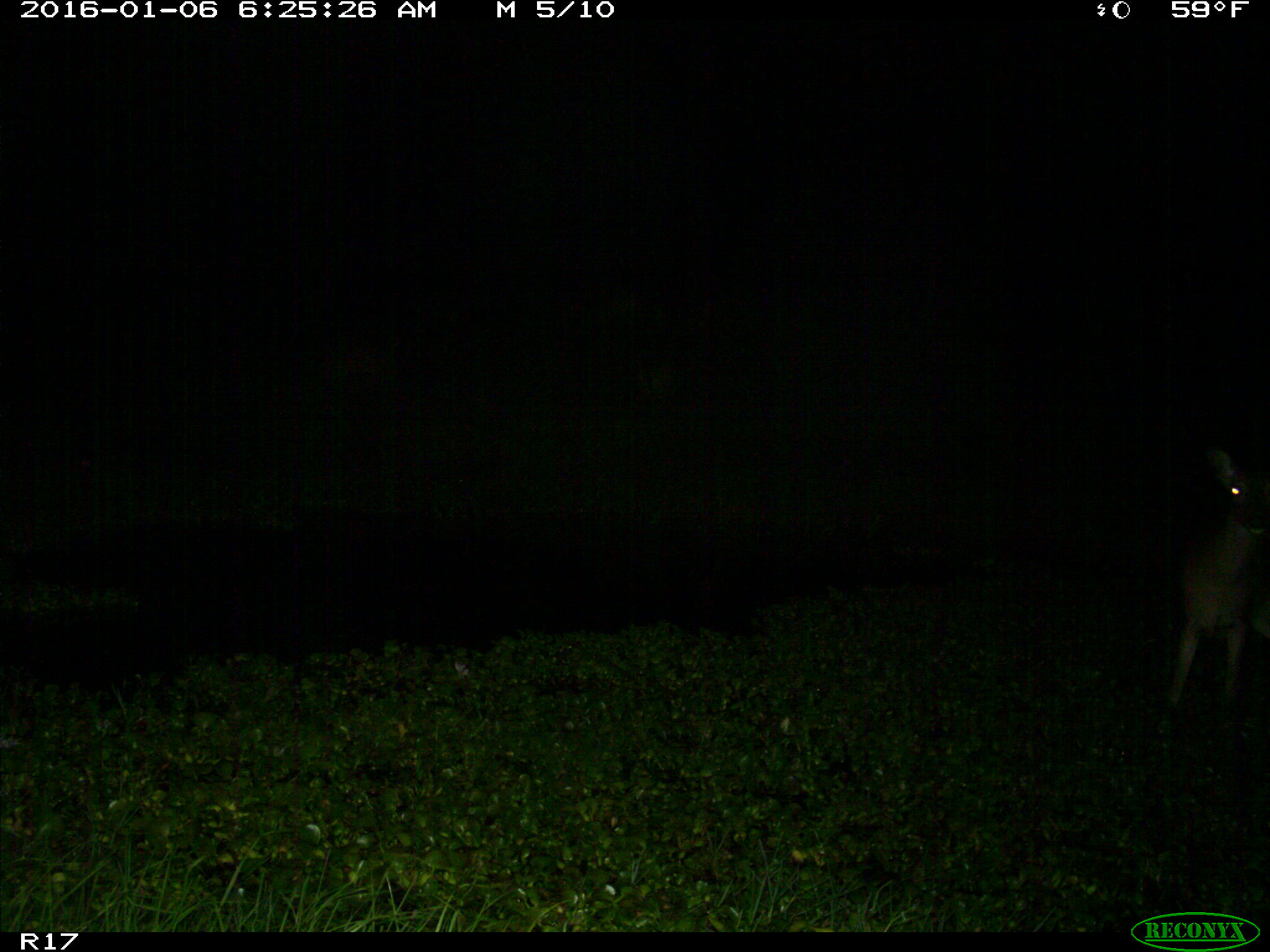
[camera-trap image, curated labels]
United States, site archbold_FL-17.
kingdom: Animalia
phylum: Chordata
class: Mammalia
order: Artiodactyla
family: Cervidae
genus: Odocoileus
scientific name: Odocoileus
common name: deer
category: unidentified deer